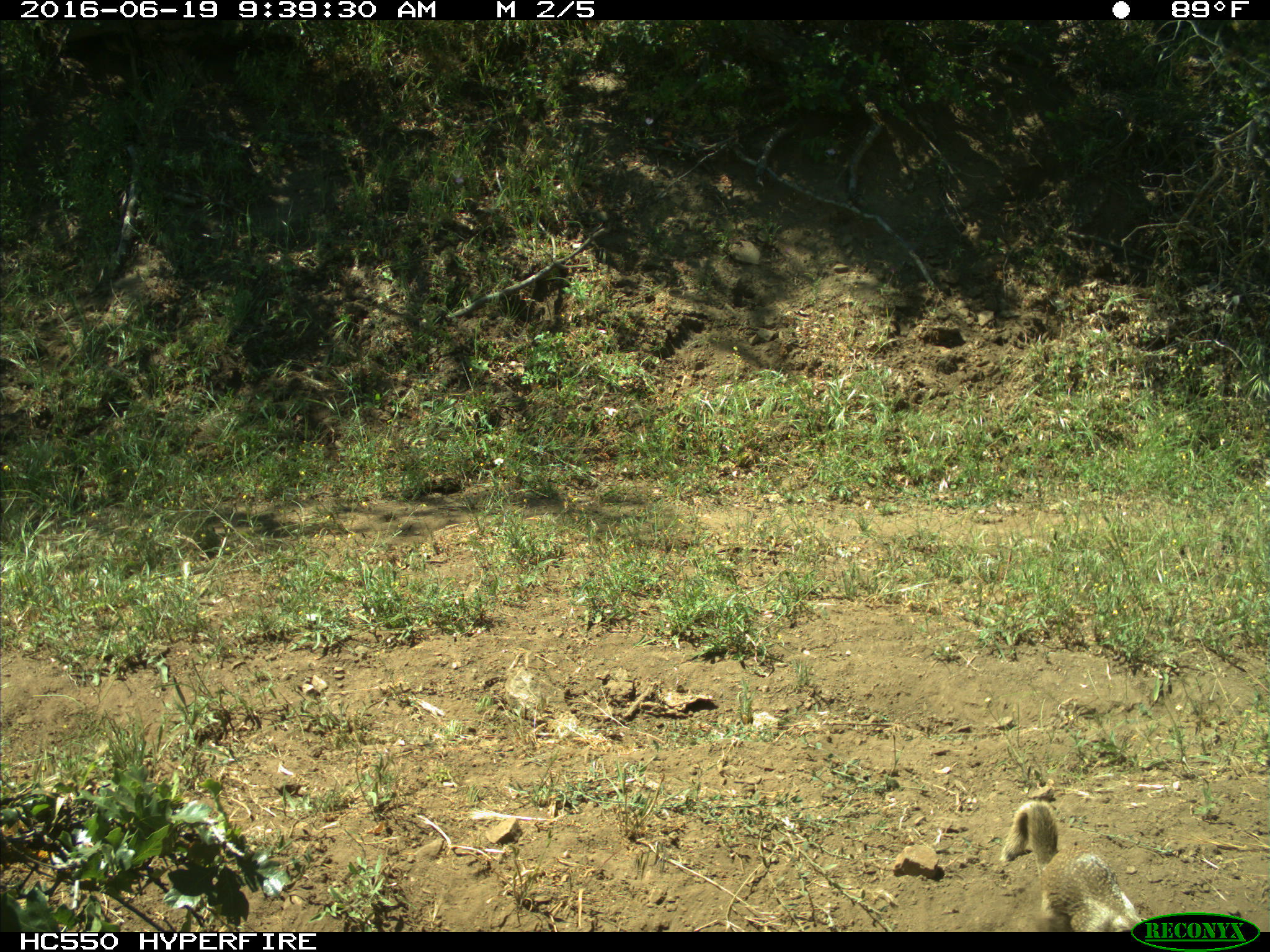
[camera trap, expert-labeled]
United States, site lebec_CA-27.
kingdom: Animalia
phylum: Chordata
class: Mammalia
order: Rodentia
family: Sciuridae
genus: Otospermophilus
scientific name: Otospermophilus beecheyi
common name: california ground squirrel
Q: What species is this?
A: Otospermophilus beecheyi (california ground squirrel).